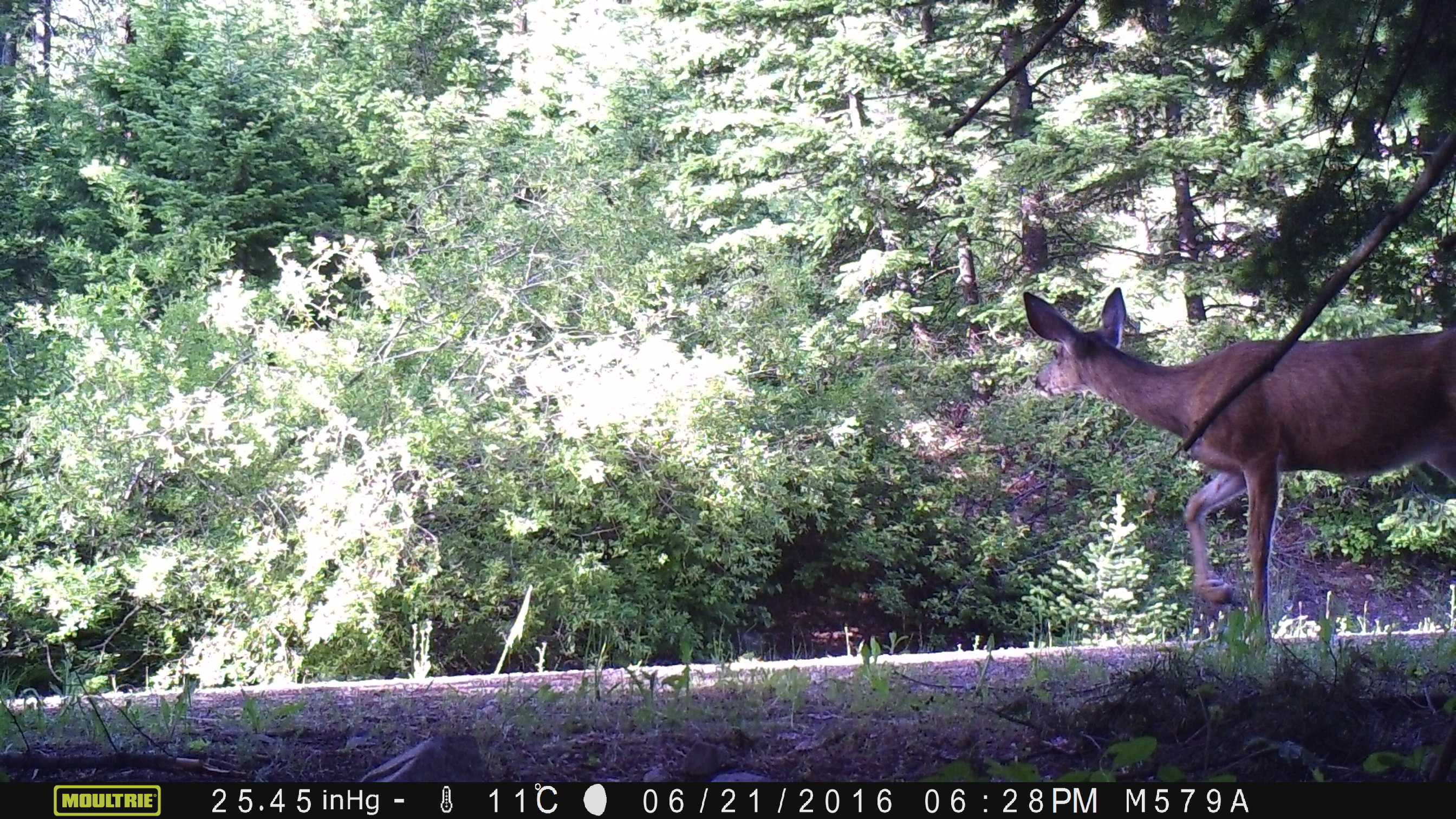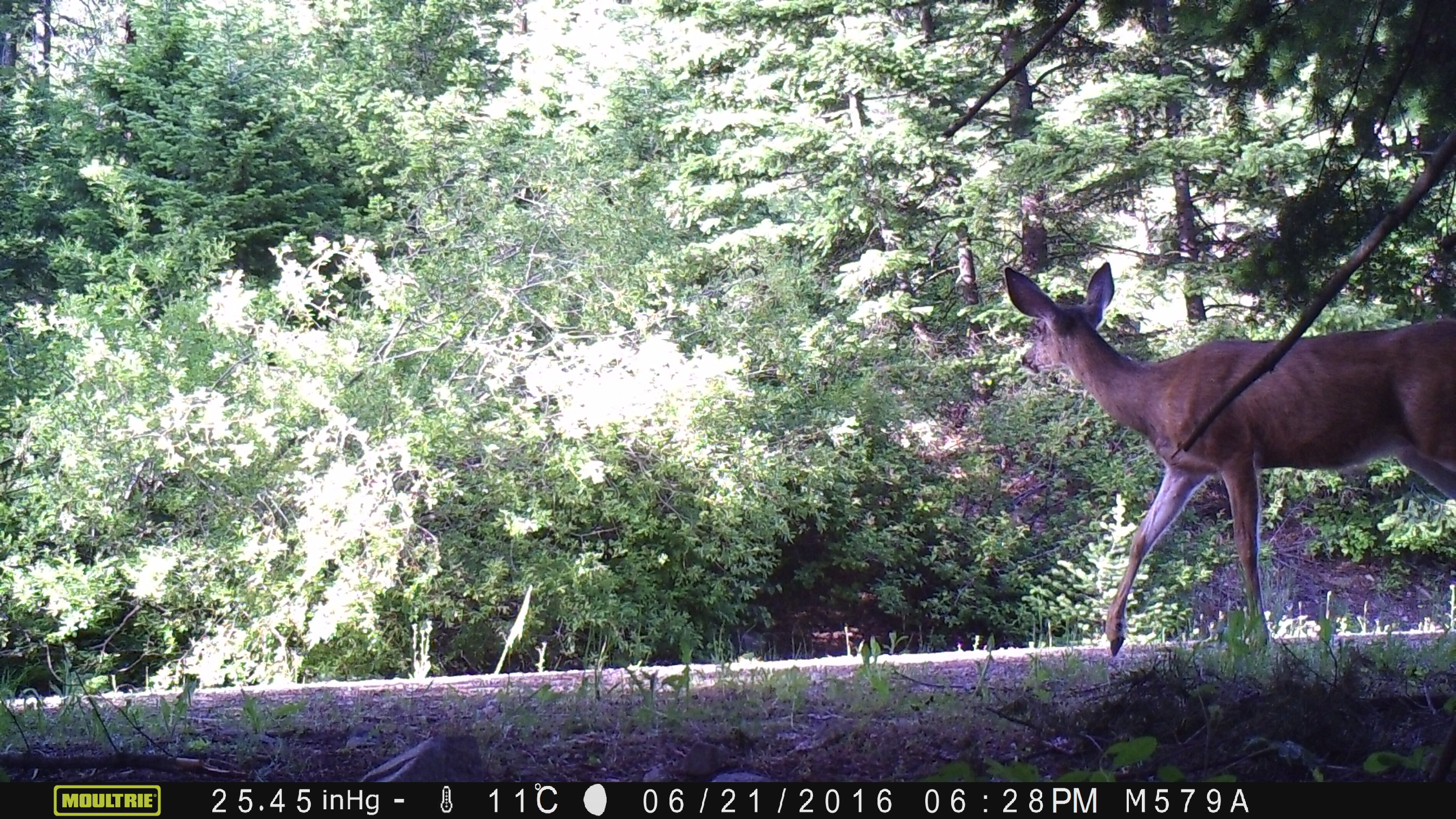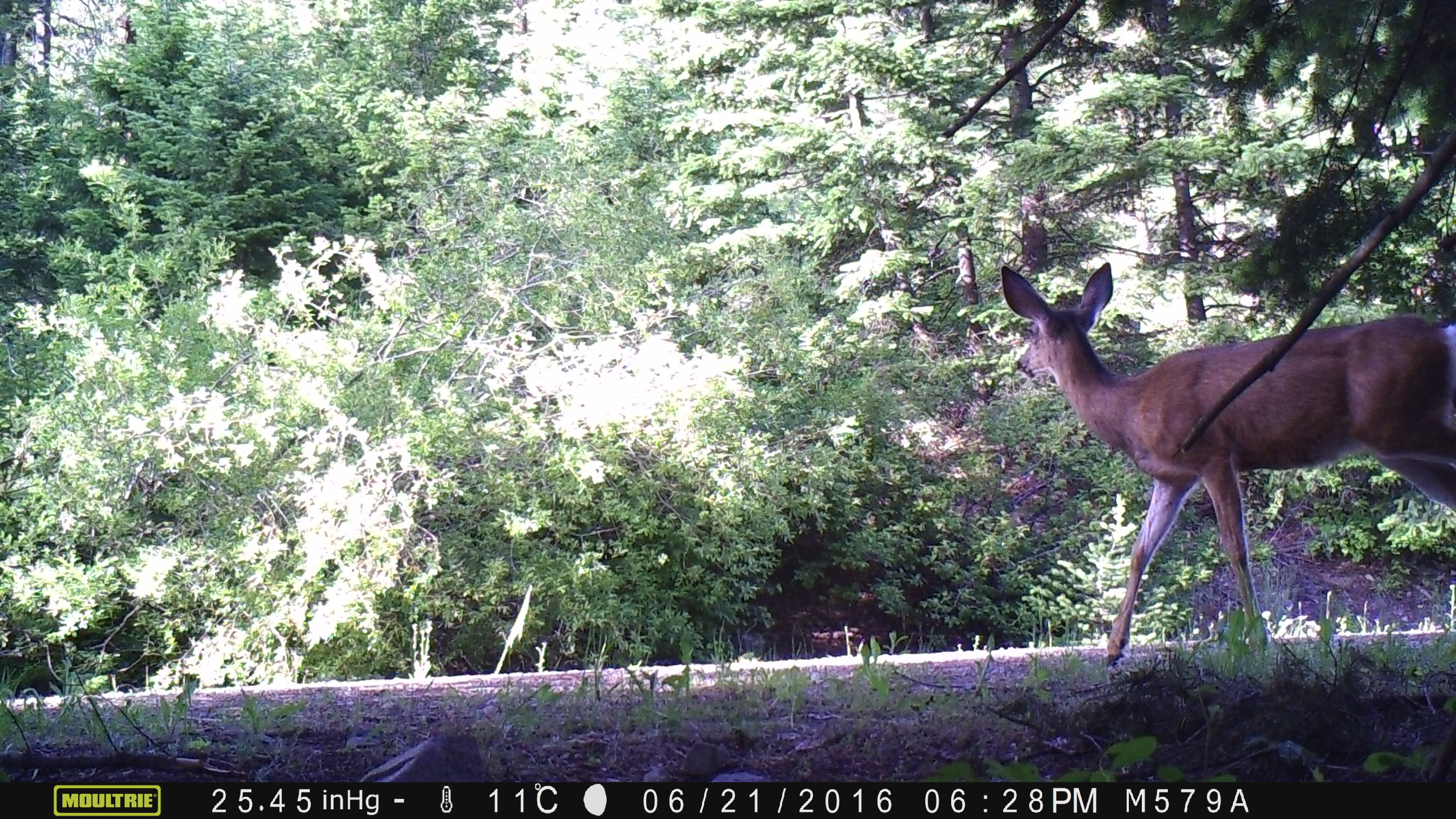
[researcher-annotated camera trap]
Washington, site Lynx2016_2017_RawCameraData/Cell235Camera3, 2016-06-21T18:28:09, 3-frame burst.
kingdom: Animalia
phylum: Chordata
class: Mammalia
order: Artiodactyla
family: Cervidae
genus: Odocoileus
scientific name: Odocoileus hemionus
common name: mule deer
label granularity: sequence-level